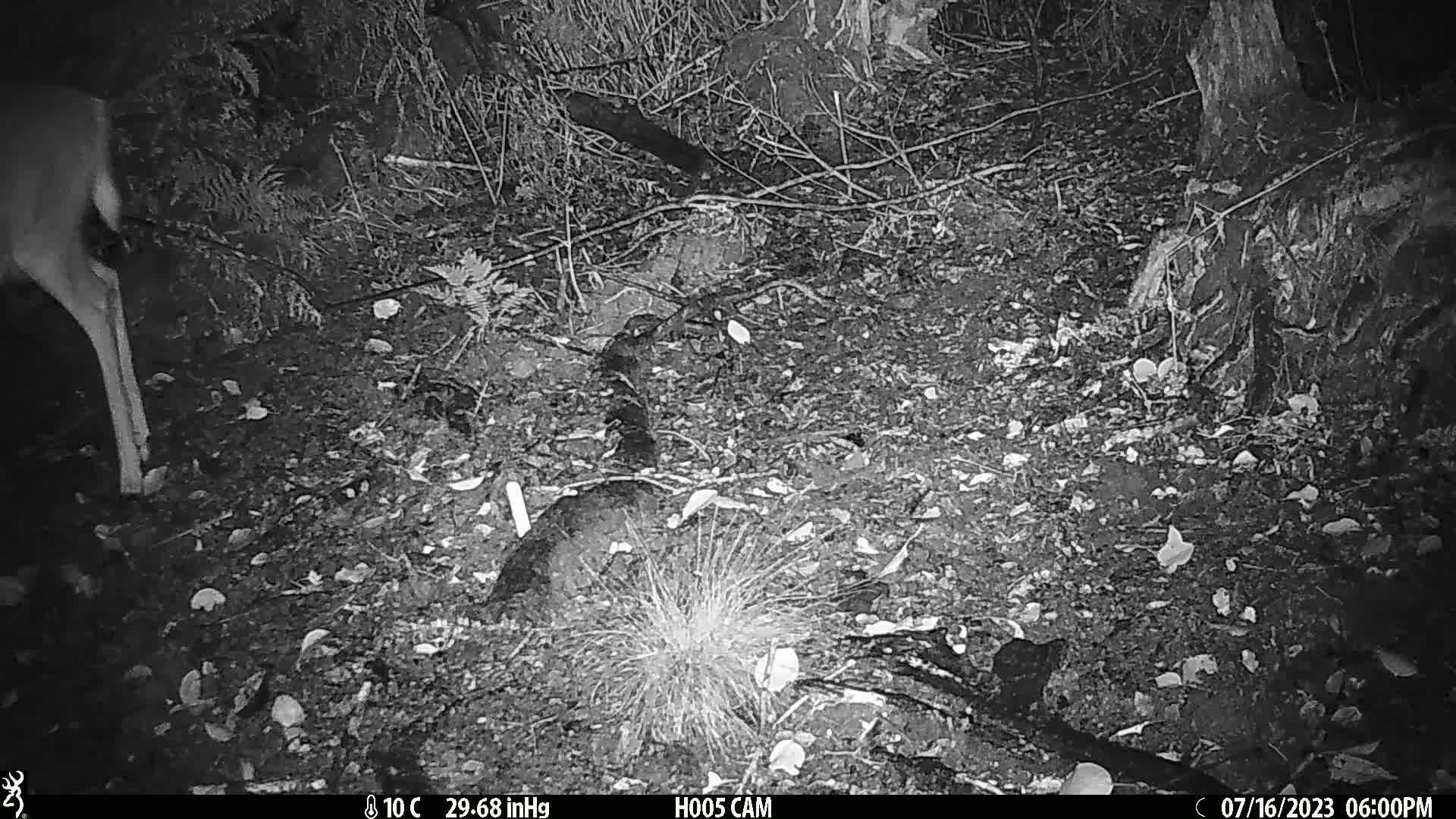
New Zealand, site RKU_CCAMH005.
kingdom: Animalia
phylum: Chordata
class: Mammalia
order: Artiodactyla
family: Cervidae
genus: Odocoileus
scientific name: Odocoileus virginianus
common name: white-tailed deer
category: white tailed deer